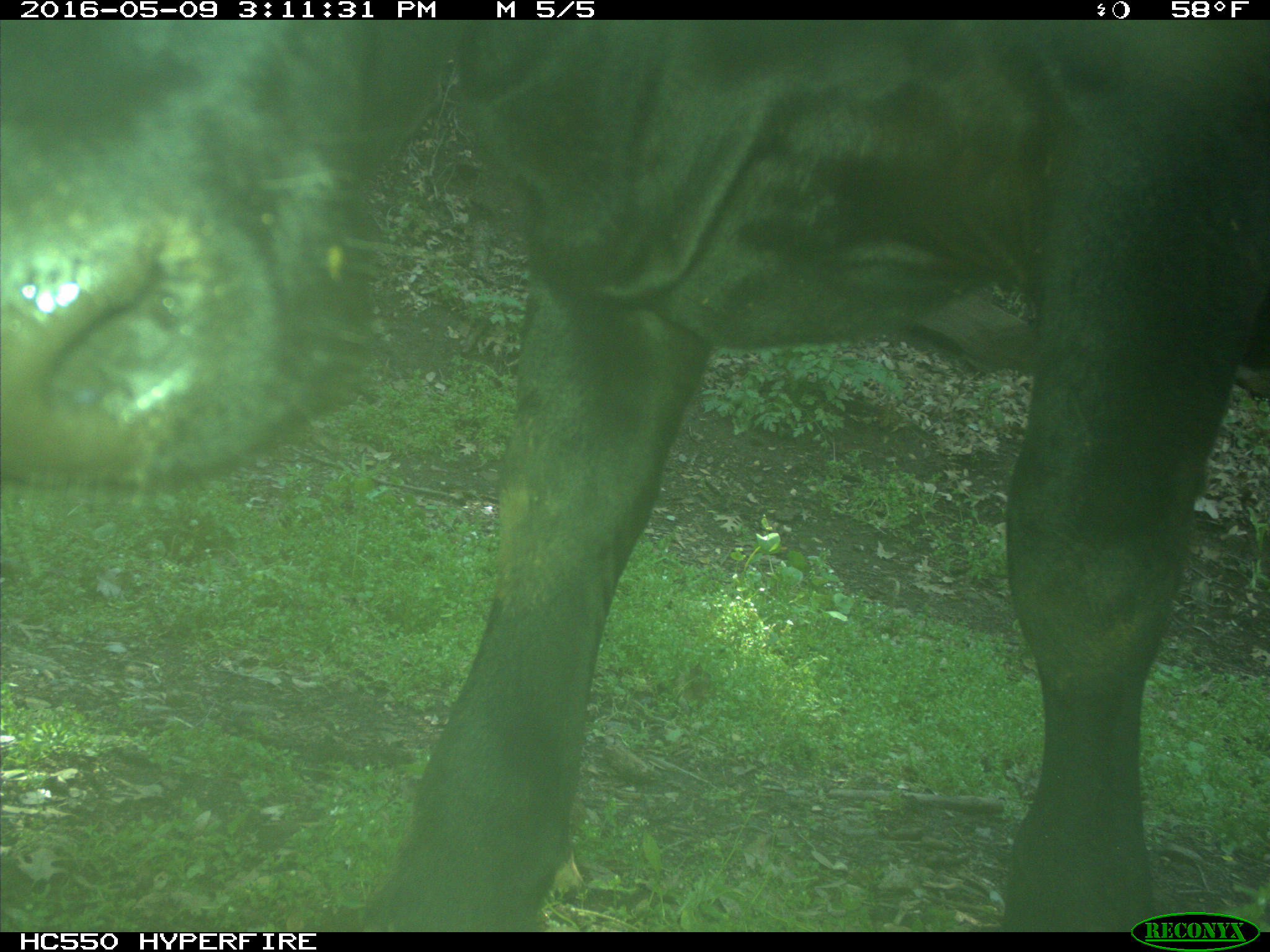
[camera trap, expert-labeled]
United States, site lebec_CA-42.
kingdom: Animalia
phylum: Chordata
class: Mammalia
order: Artiodactyla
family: Bovidae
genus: Bos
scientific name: Bos taurus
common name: domestic cow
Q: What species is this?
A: Bos taurus (domestic cow).